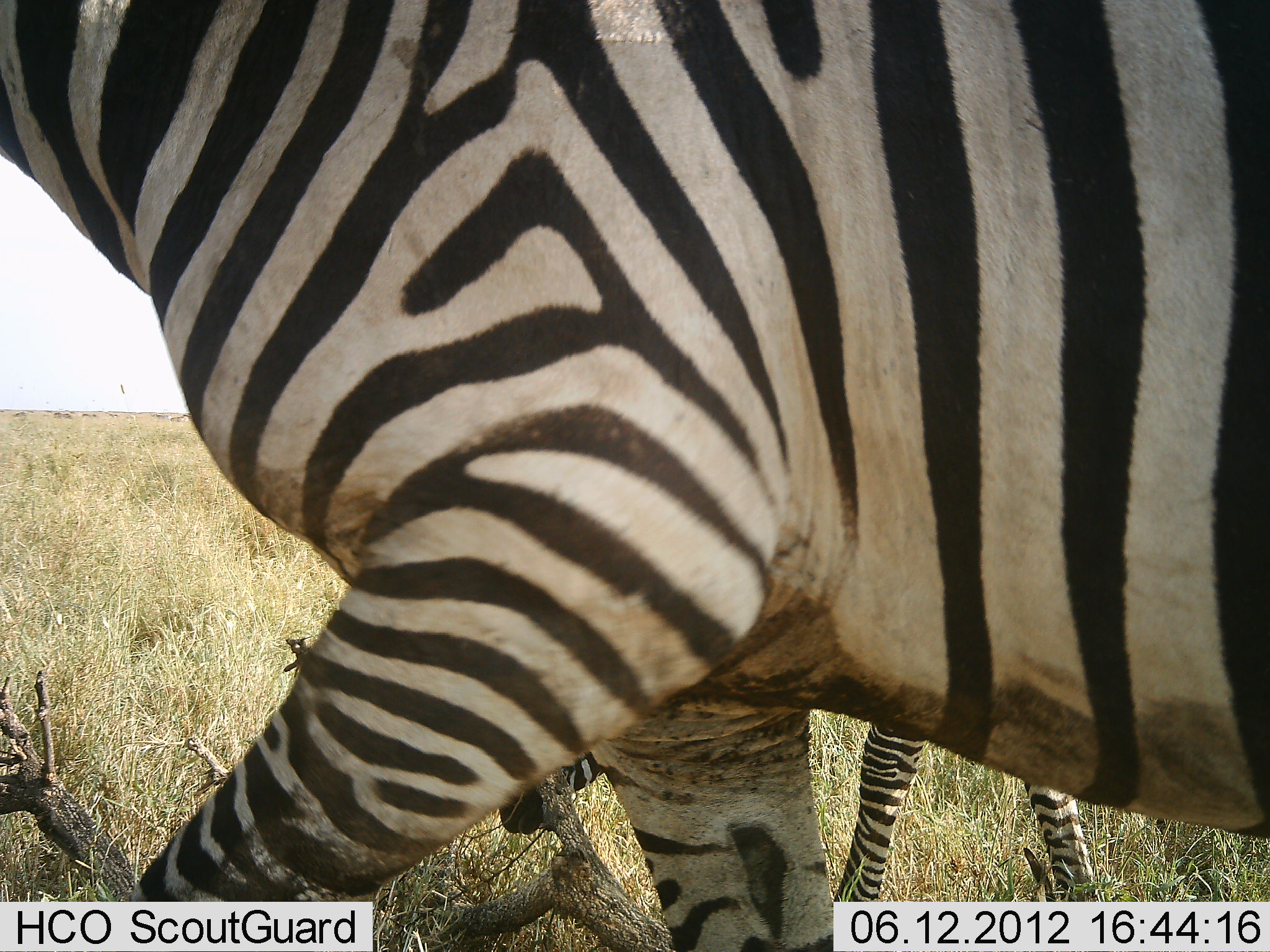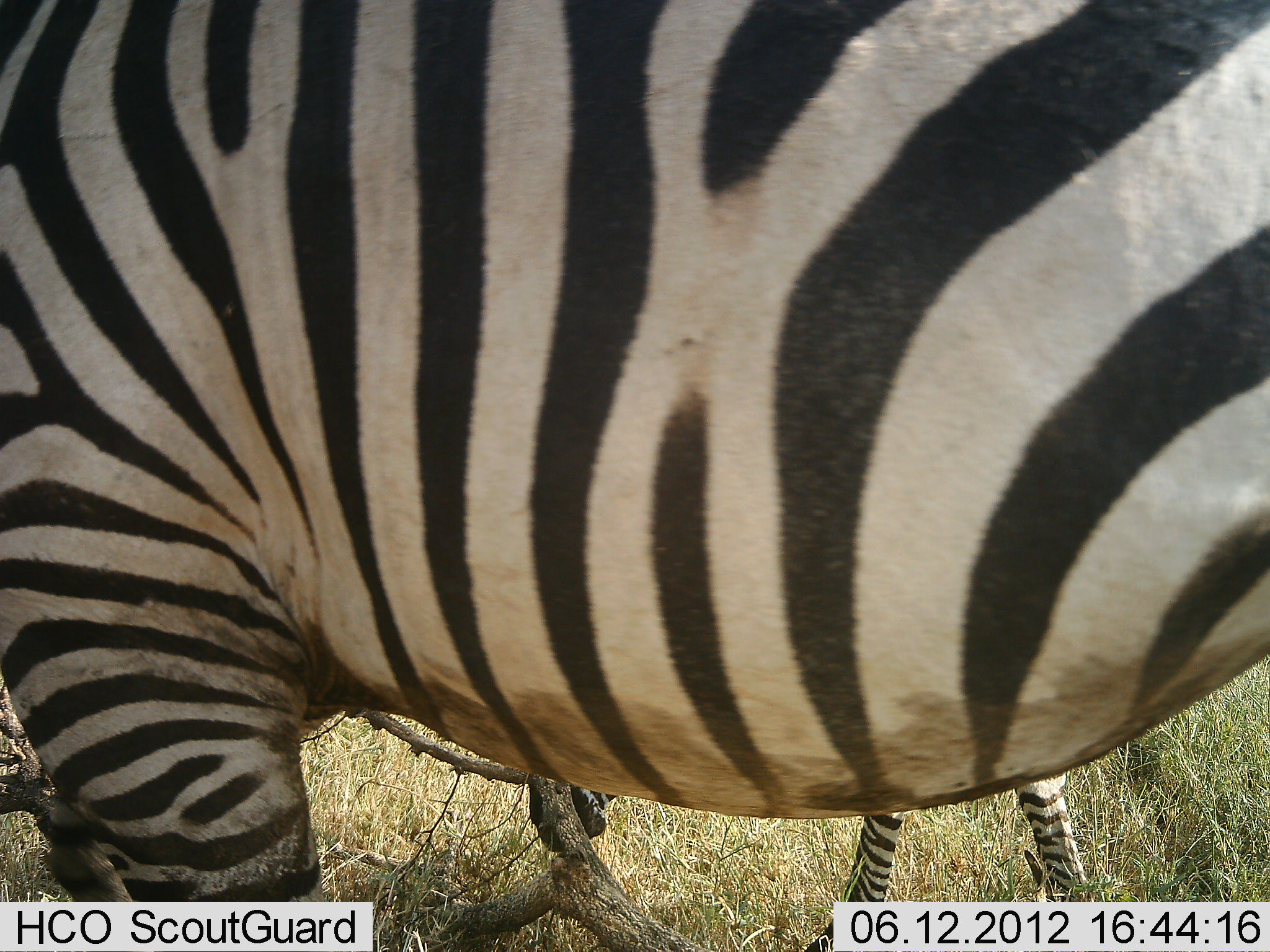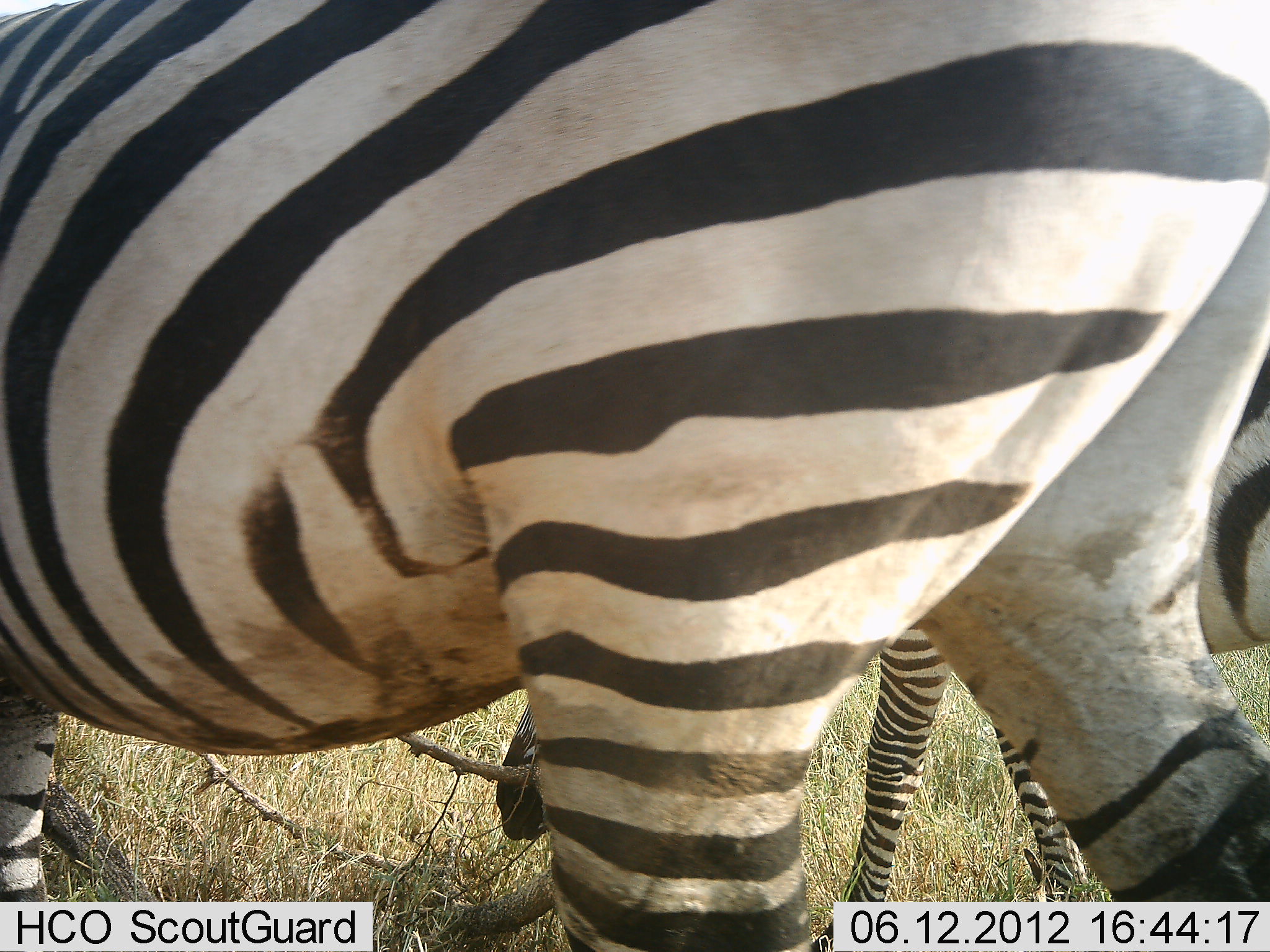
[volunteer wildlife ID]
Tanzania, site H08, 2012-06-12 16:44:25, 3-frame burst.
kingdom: Animalia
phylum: Chordata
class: Mammalia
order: Perissodactyla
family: Equidae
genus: Equus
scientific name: Equus quagga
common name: plains zebra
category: zebra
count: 2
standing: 50%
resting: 0%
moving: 70%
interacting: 0%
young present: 10%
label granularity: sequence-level